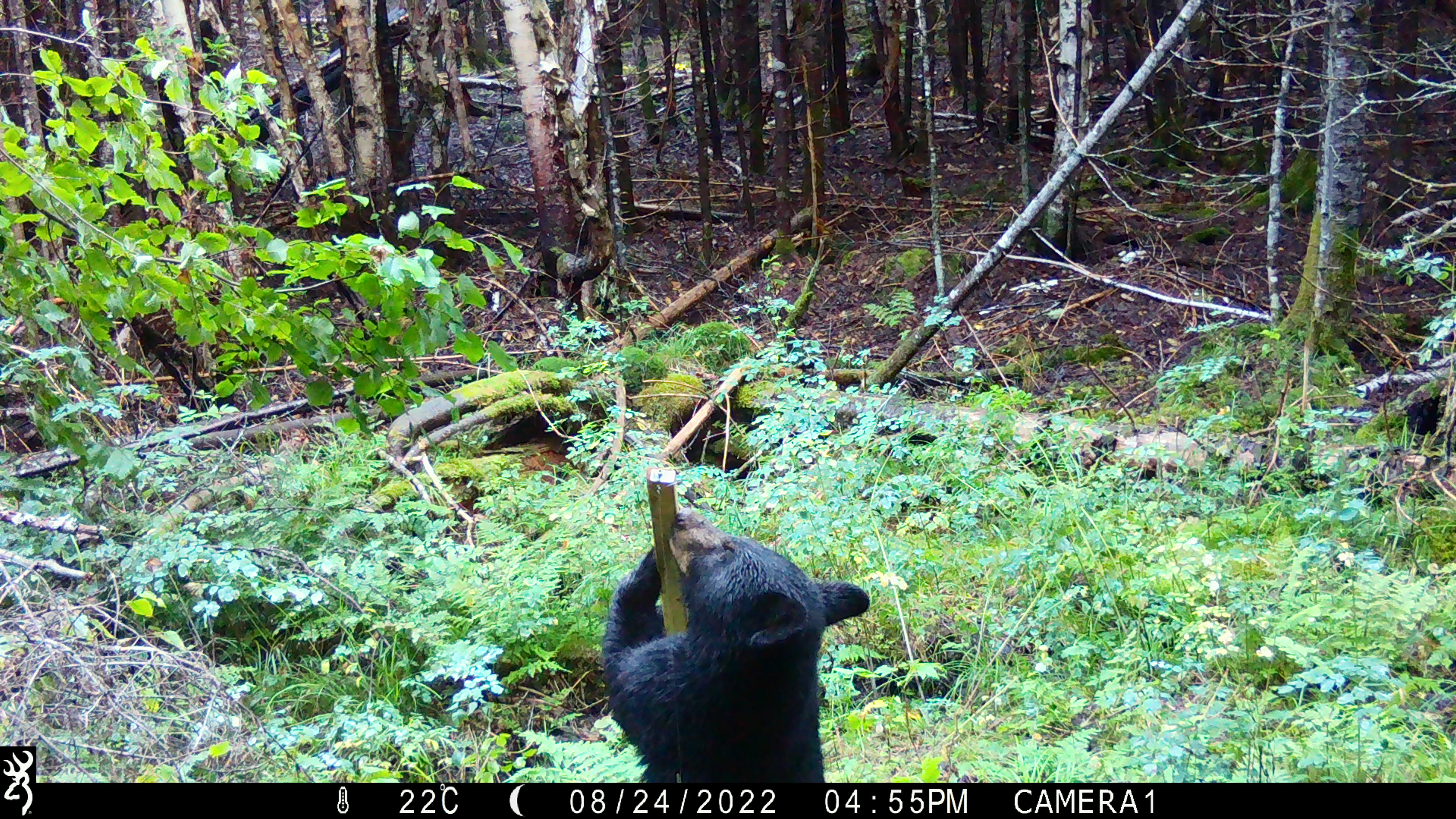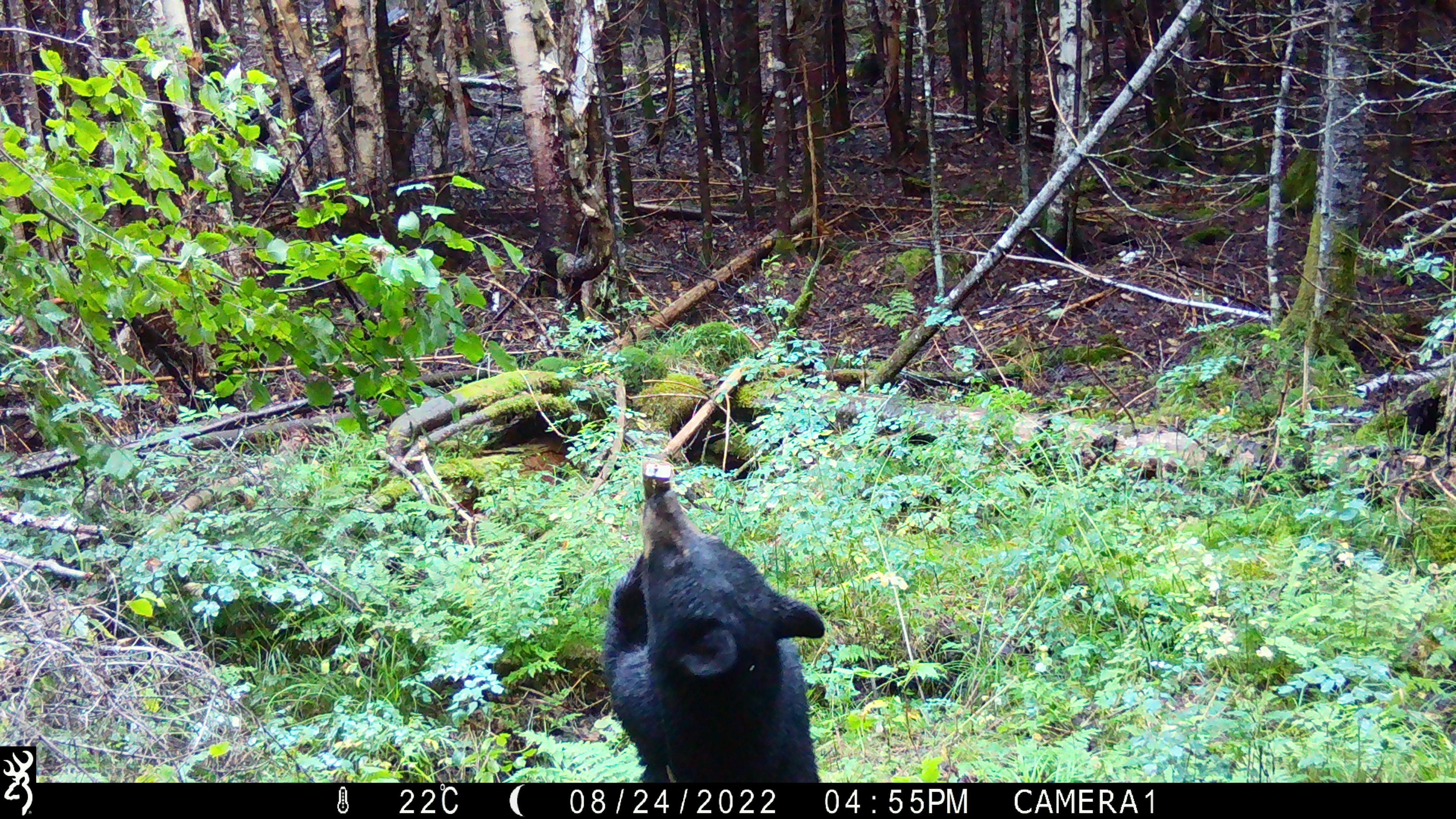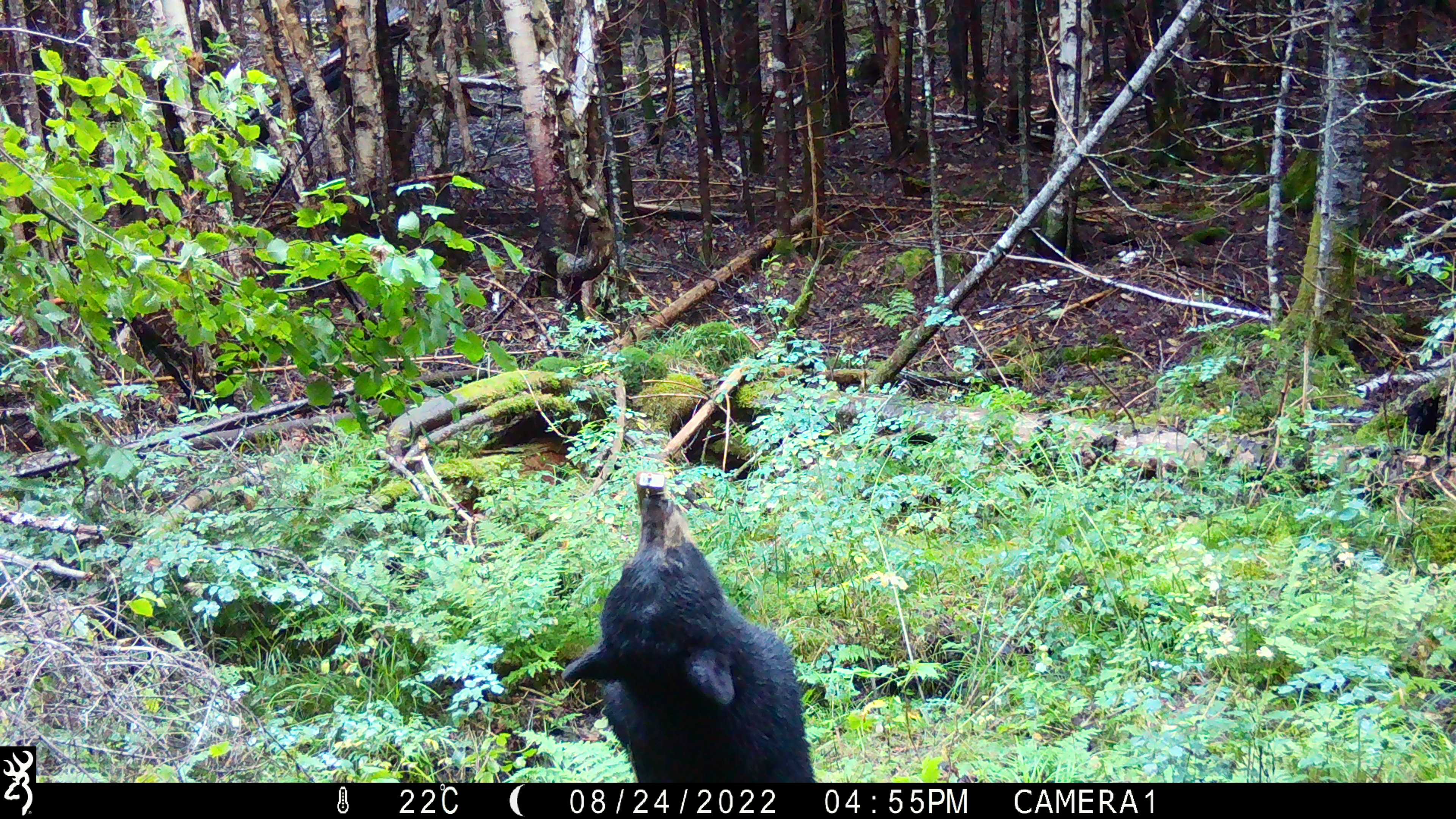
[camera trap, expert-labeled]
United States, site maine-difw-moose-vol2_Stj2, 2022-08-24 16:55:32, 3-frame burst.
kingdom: Animalia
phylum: Chordata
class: Mammalia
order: Carnivora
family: Ursidae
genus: Ursus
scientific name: Ursus americanus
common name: black bear